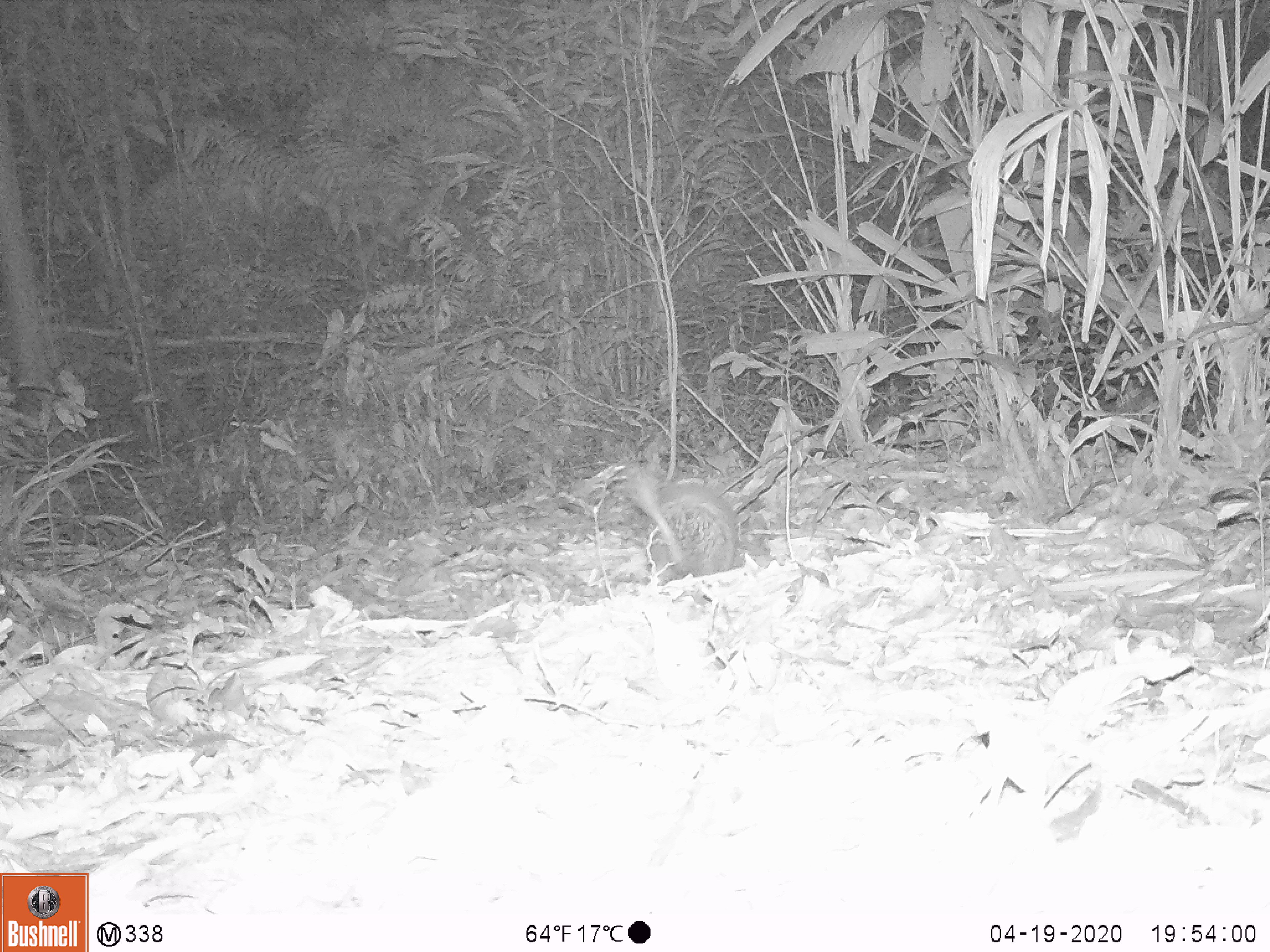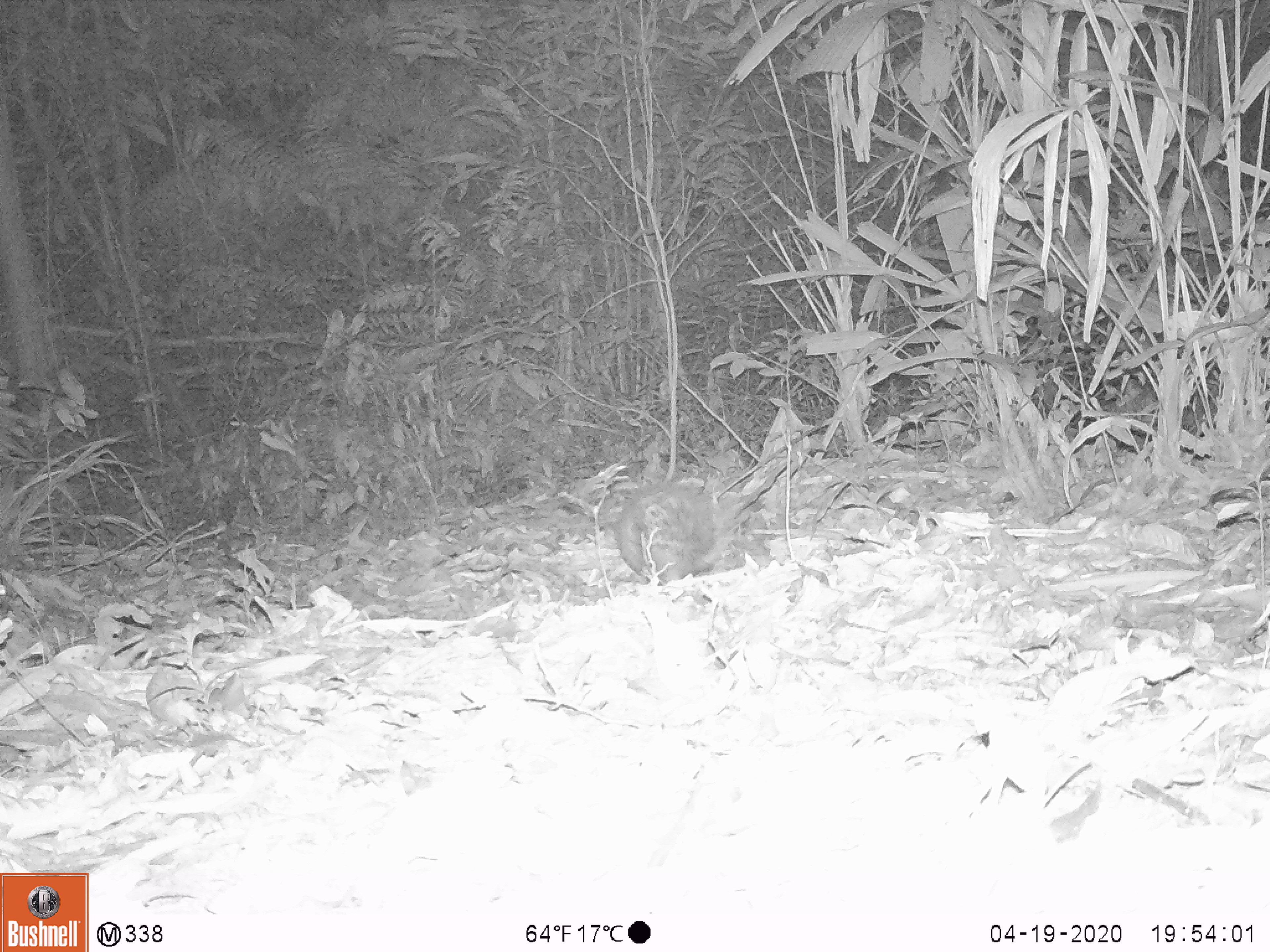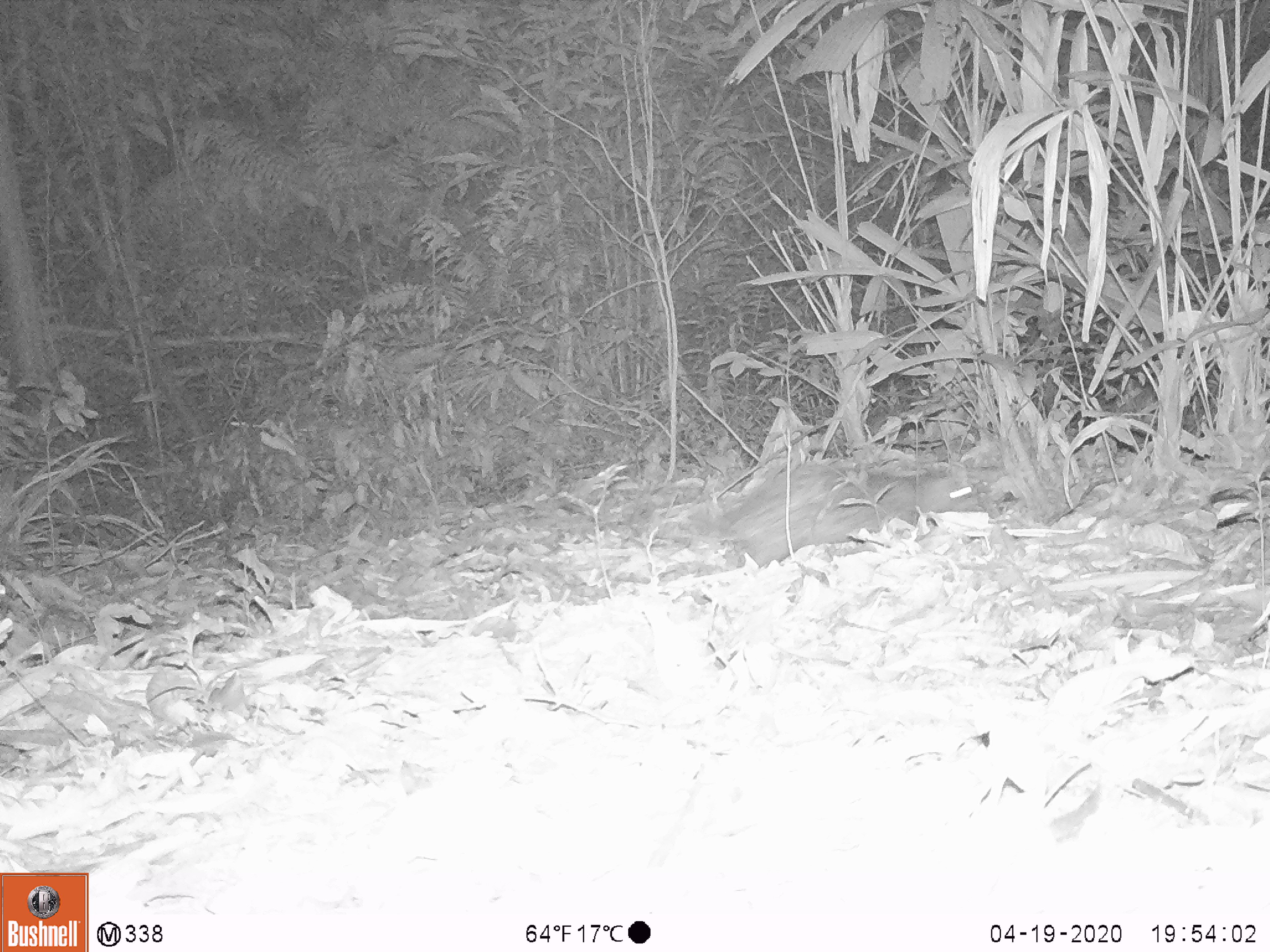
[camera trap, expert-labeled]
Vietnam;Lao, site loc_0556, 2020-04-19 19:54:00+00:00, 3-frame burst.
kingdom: Animalia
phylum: Chordata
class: Mammalia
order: Rodentia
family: Hystricidae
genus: Atherurus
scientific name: Atherurus macrourus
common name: asiatic brush-tailed porcupine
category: asiatic brush tailed porcupine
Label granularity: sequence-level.